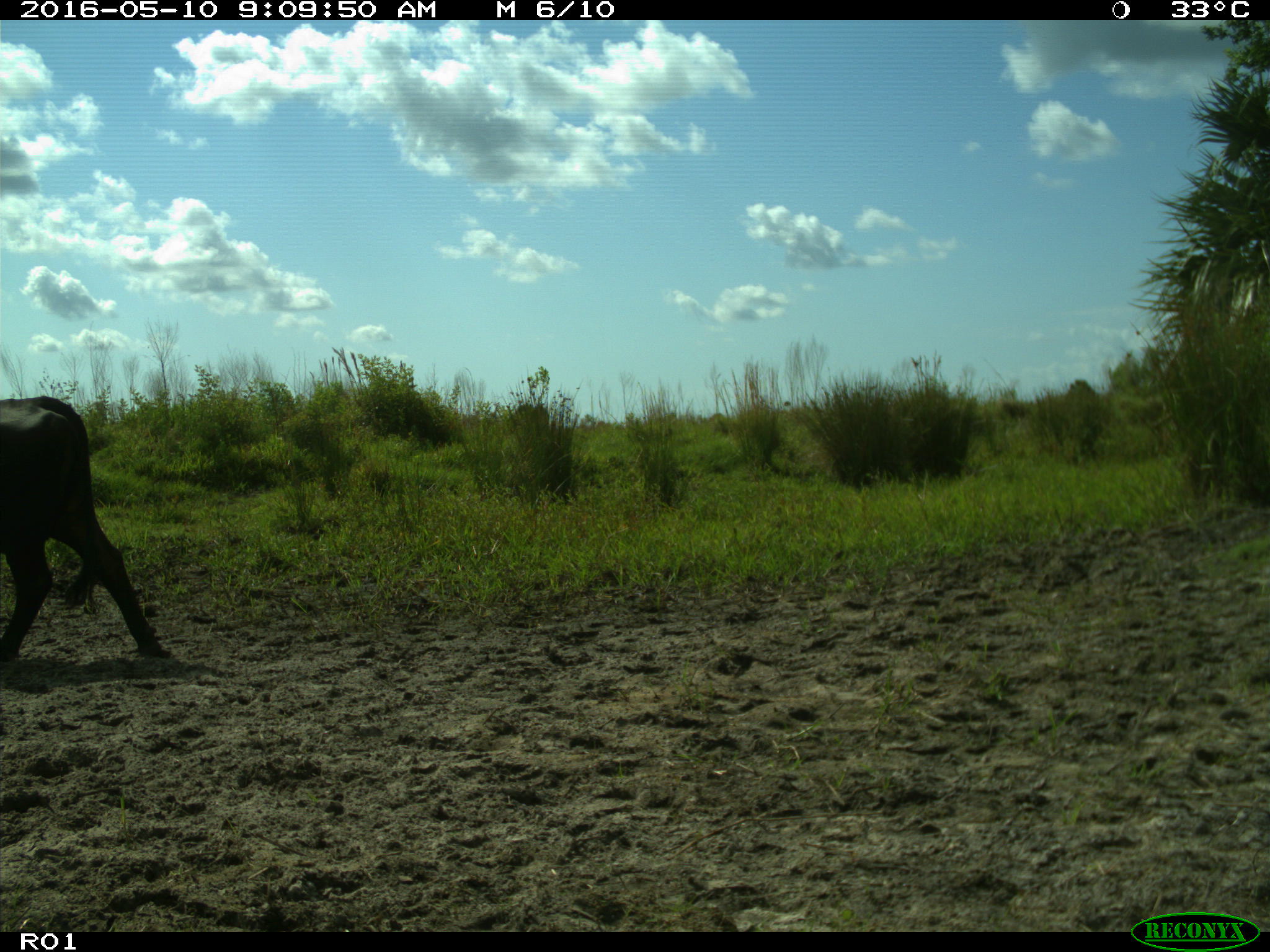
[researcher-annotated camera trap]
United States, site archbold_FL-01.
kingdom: Animalia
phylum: Chordata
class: Mammalia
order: Artiodactyla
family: Bovidae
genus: Bos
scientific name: Bos taurus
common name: domestic cow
Bos taurus (domestic cow).